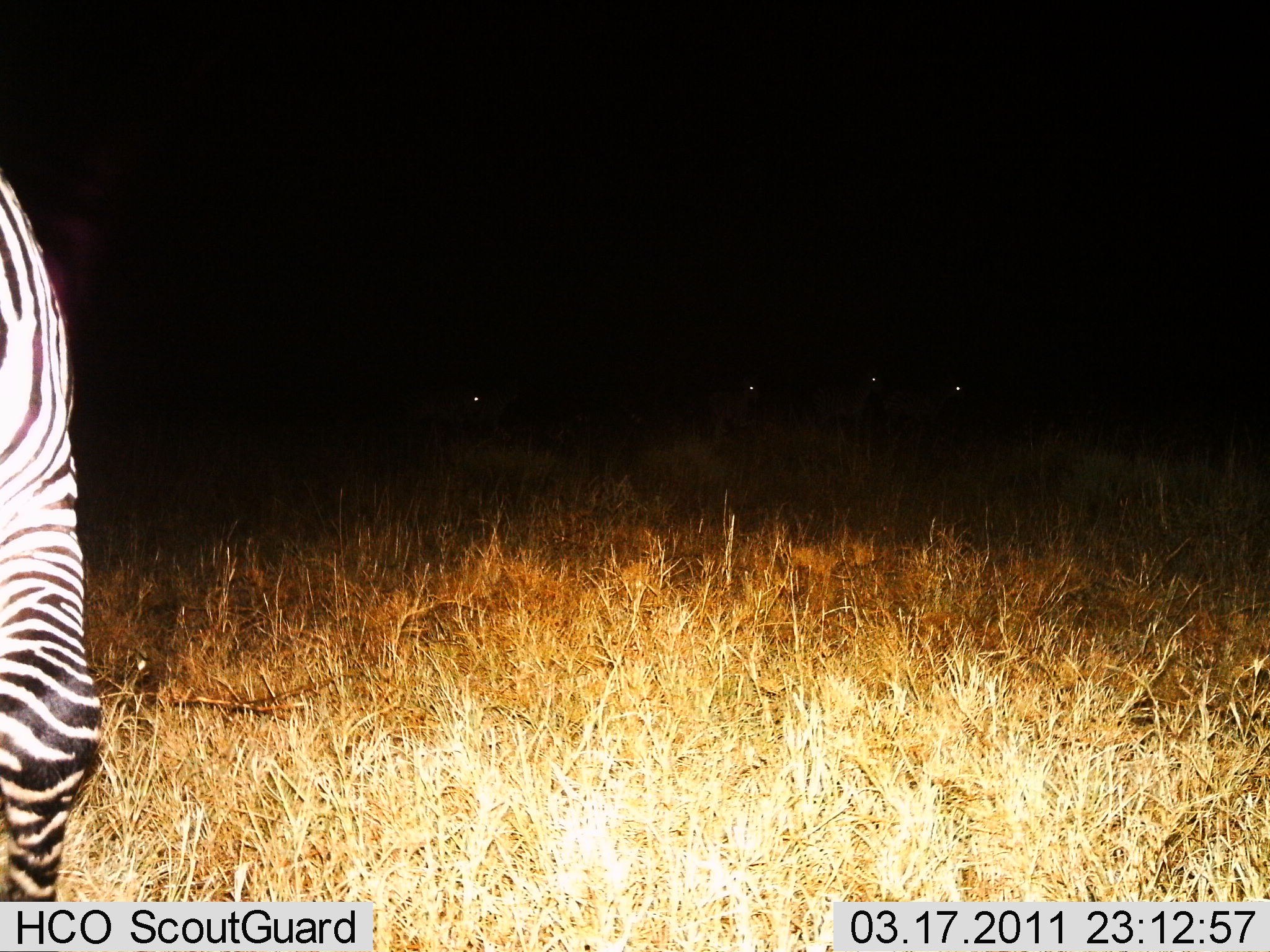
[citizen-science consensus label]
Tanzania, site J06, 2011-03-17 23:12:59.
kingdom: Animalia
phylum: Chordata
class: Mammalia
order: Perissodactyla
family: Equidae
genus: Equus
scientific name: Equus quagga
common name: plains zebra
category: zebra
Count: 1.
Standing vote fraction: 87%.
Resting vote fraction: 0%.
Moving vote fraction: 7%.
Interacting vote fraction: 0%.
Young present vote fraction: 0%.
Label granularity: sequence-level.